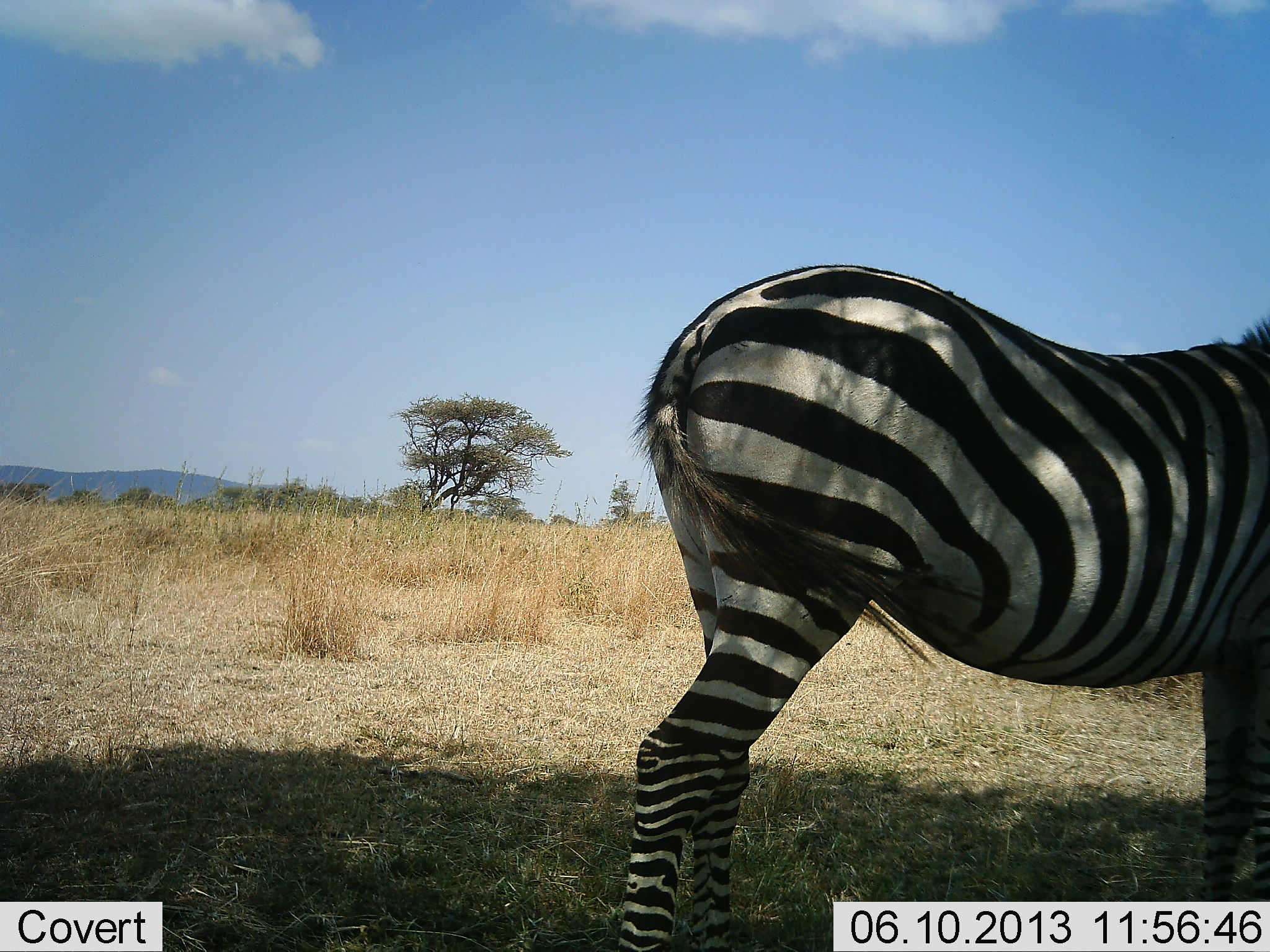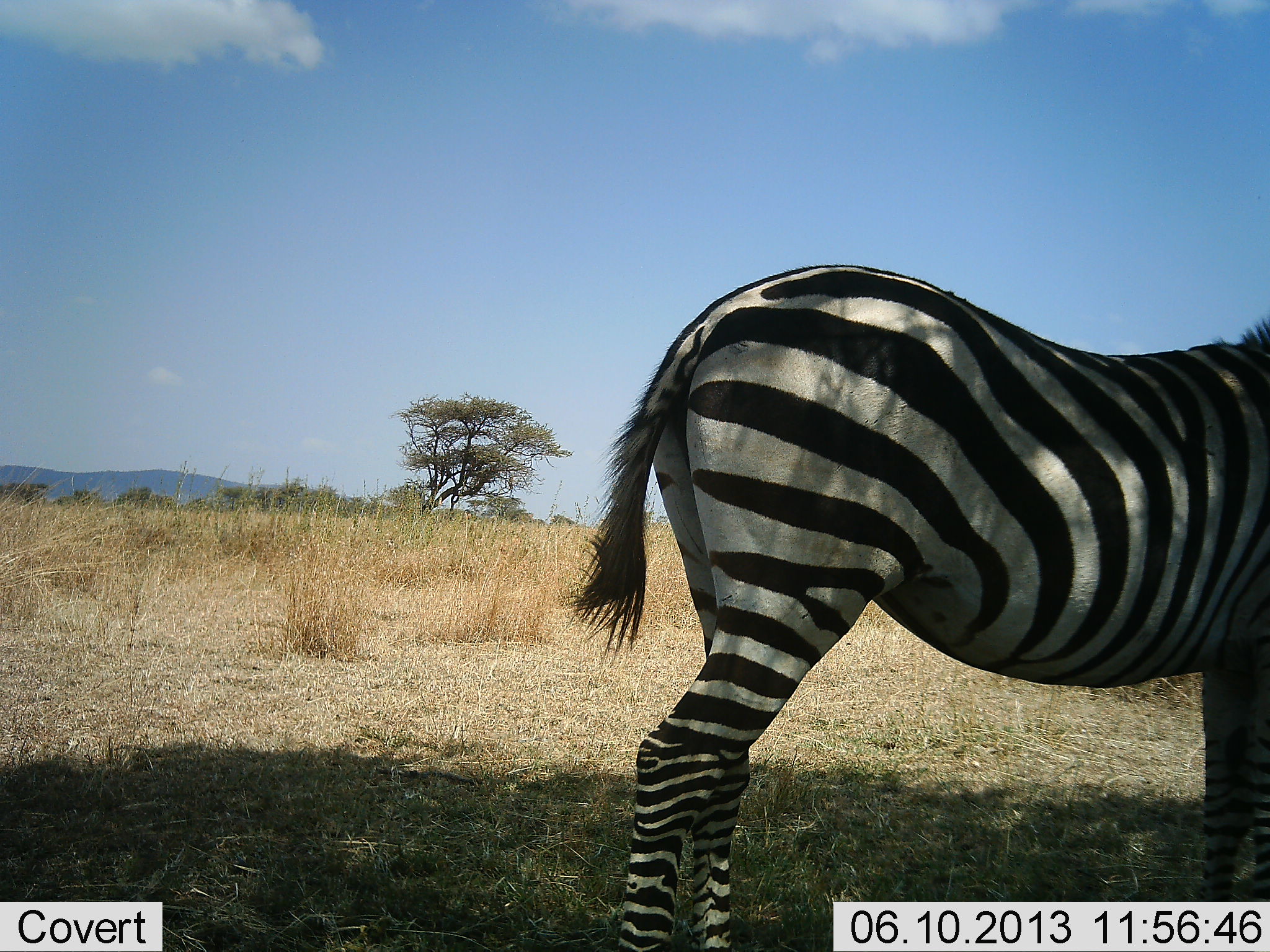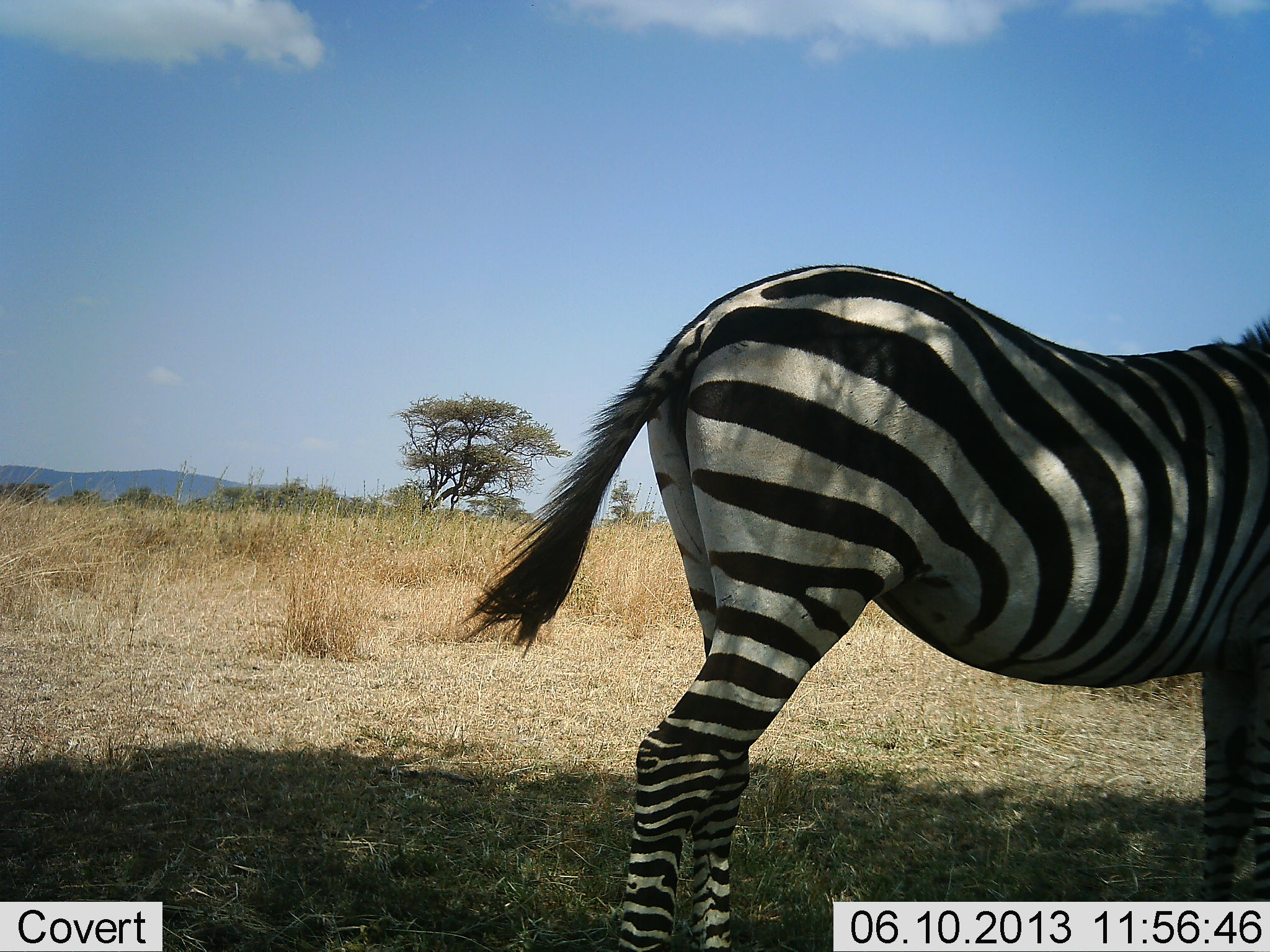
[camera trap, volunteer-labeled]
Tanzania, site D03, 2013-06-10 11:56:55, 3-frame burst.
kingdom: Animalia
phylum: Chordata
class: Mammalia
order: Perissodactyla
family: Equidae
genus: Equus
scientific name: Equus quagga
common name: plains zebra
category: zebra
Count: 1.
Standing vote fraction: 90%.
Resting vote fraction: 0%.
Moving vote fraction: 10%.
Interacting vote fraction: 0%.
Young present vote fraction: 0%.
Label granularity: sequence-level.